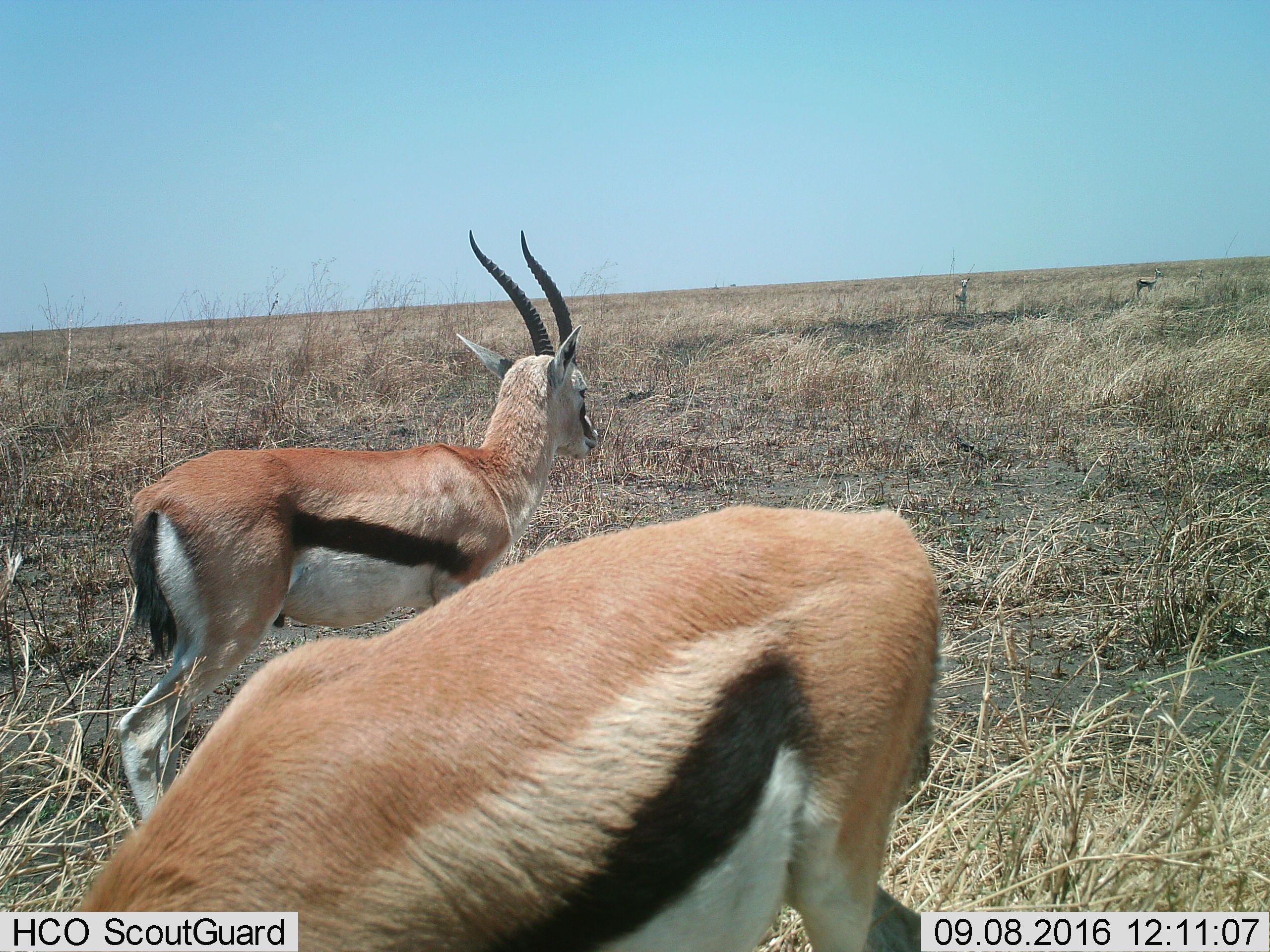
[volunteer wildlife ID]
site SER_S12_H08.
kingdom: Animalia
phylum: Chordata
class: Mammalia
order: Artiodactyla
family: Bovidae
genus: Eudorcas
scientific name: Eudorcas thomsonii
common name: thomson's gazelle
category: gazellethomsons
Gazellethomsons (thomson's gazelle) (Eudorcas thomsonii), count 4. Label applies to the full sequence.